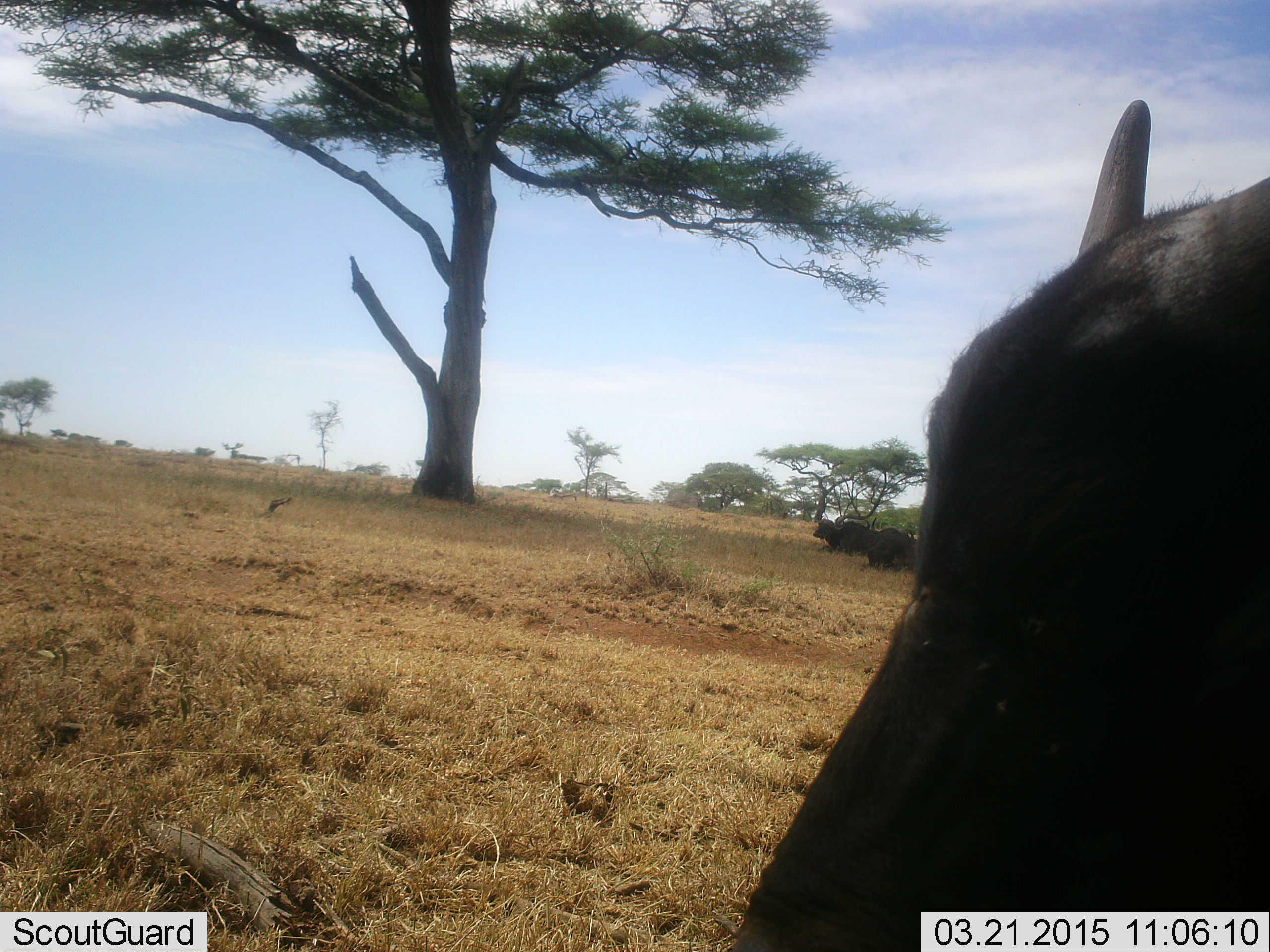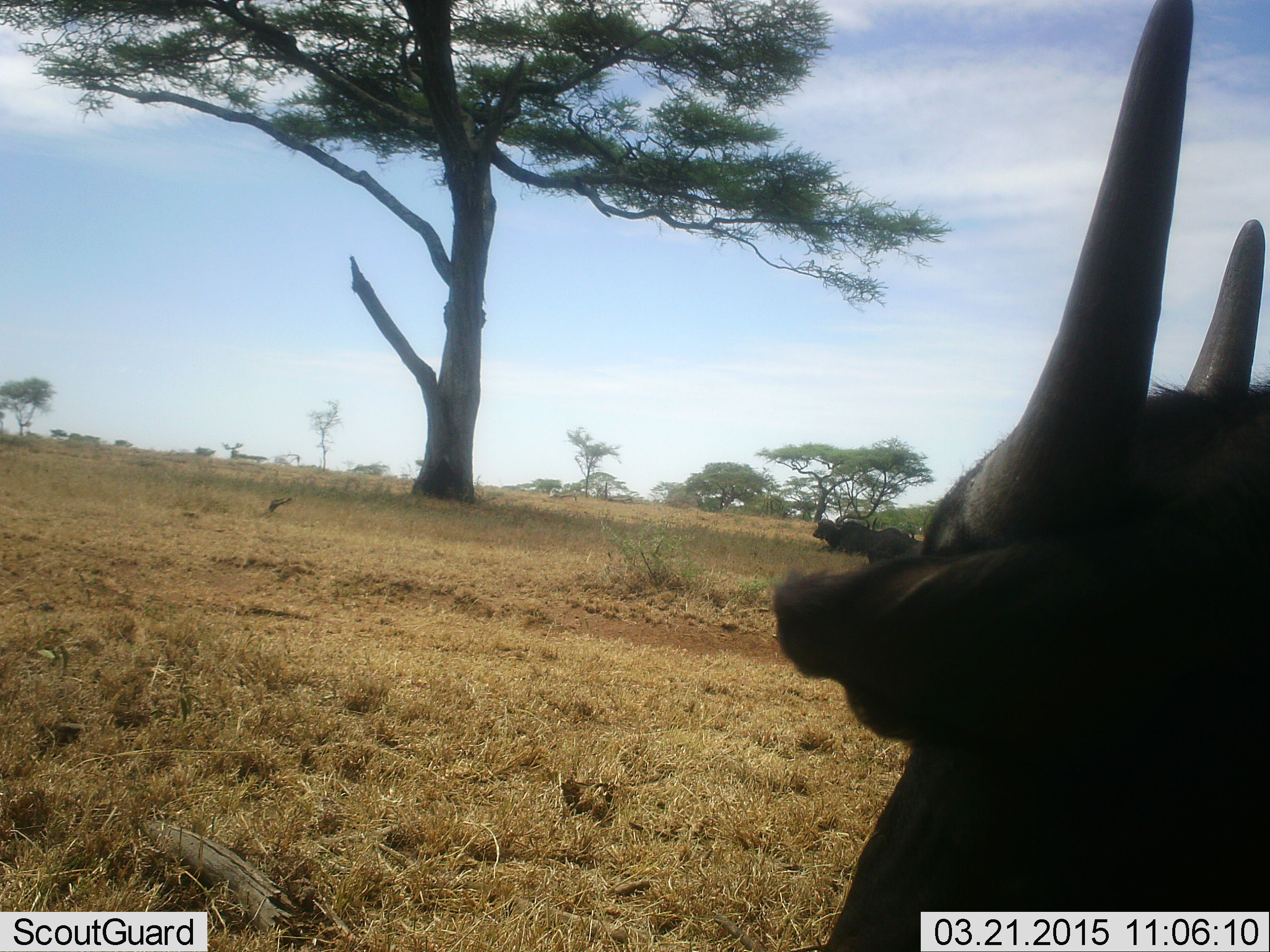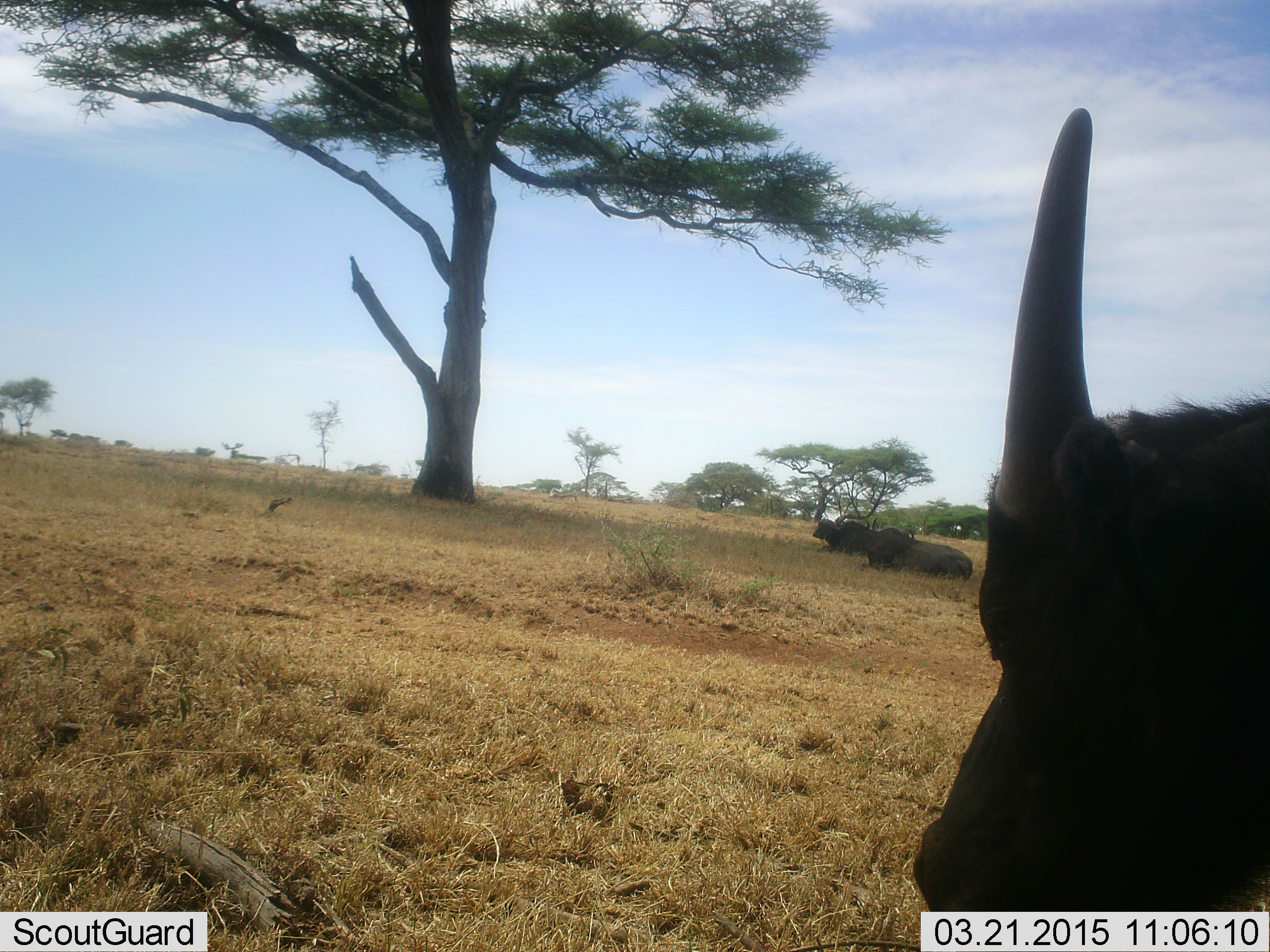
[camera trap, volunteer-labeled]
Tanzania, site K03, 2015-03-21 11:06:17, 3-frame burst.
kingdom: Animalia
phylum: Chordata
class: Mammalia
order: Artiodactyla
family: Bovidae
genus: Syncerus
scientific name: Syncerus caffer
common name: cape buffalo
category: buffalo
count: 3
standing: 50%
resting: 90%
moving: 10%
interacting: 0%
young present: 10%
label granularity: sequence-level